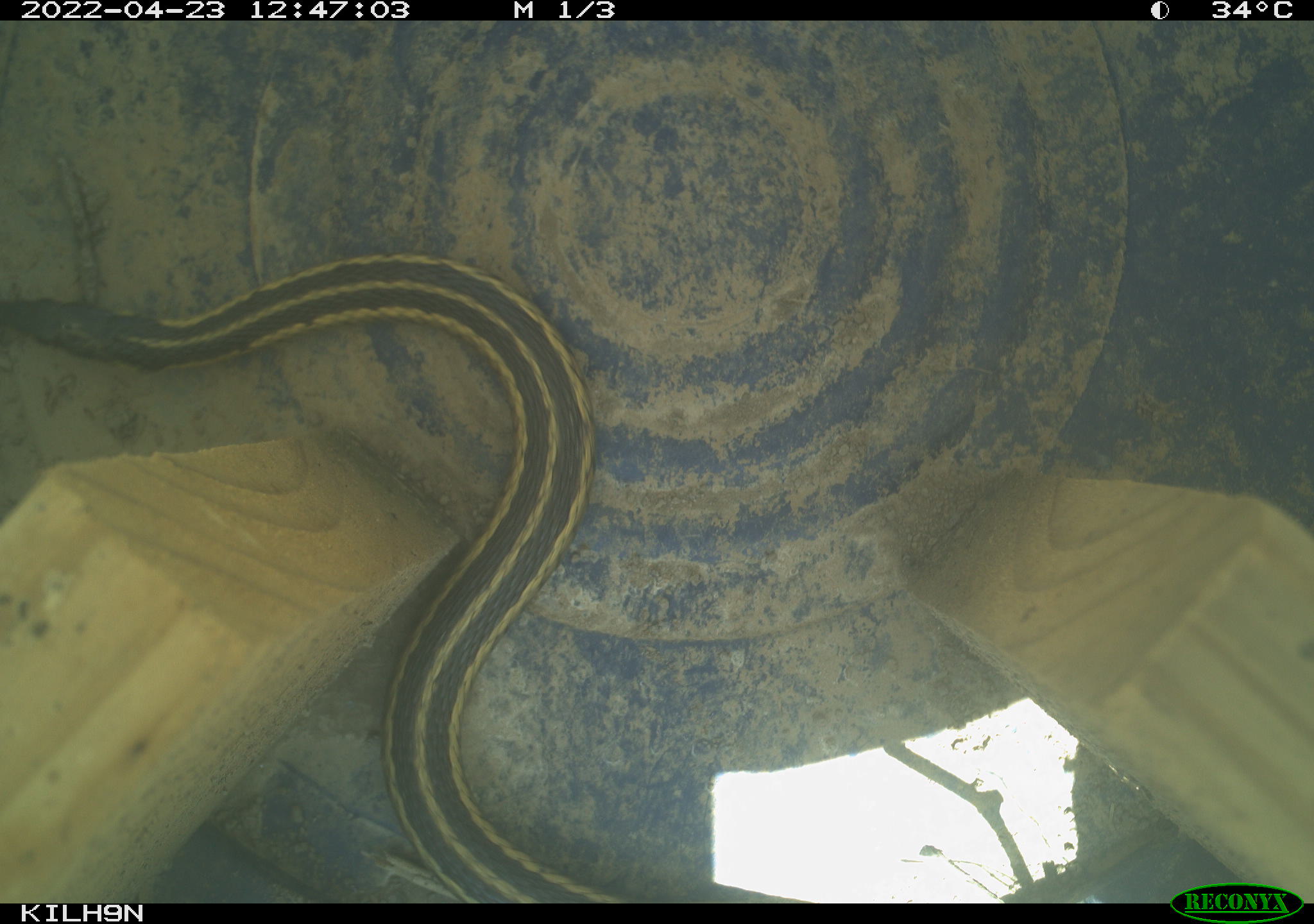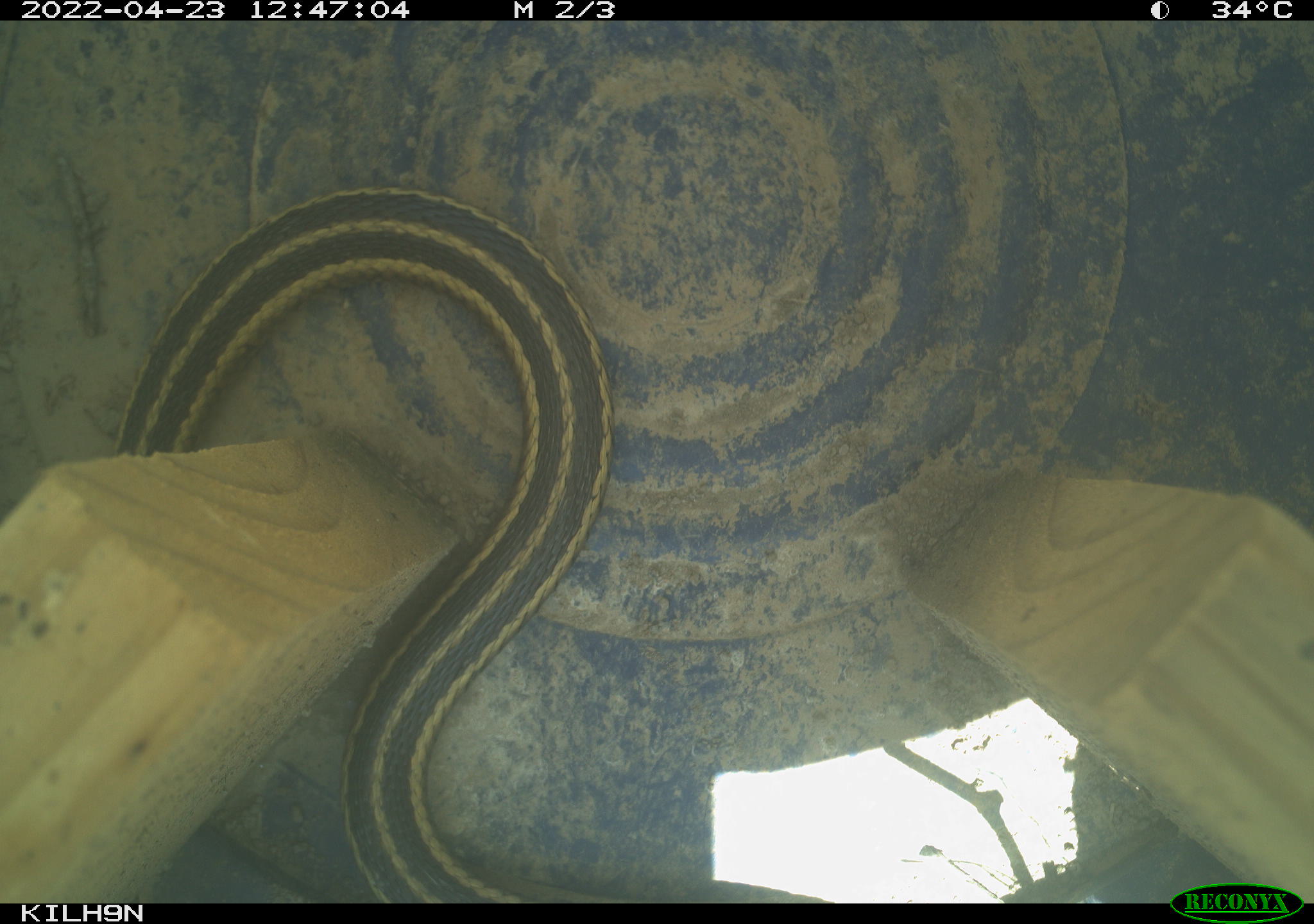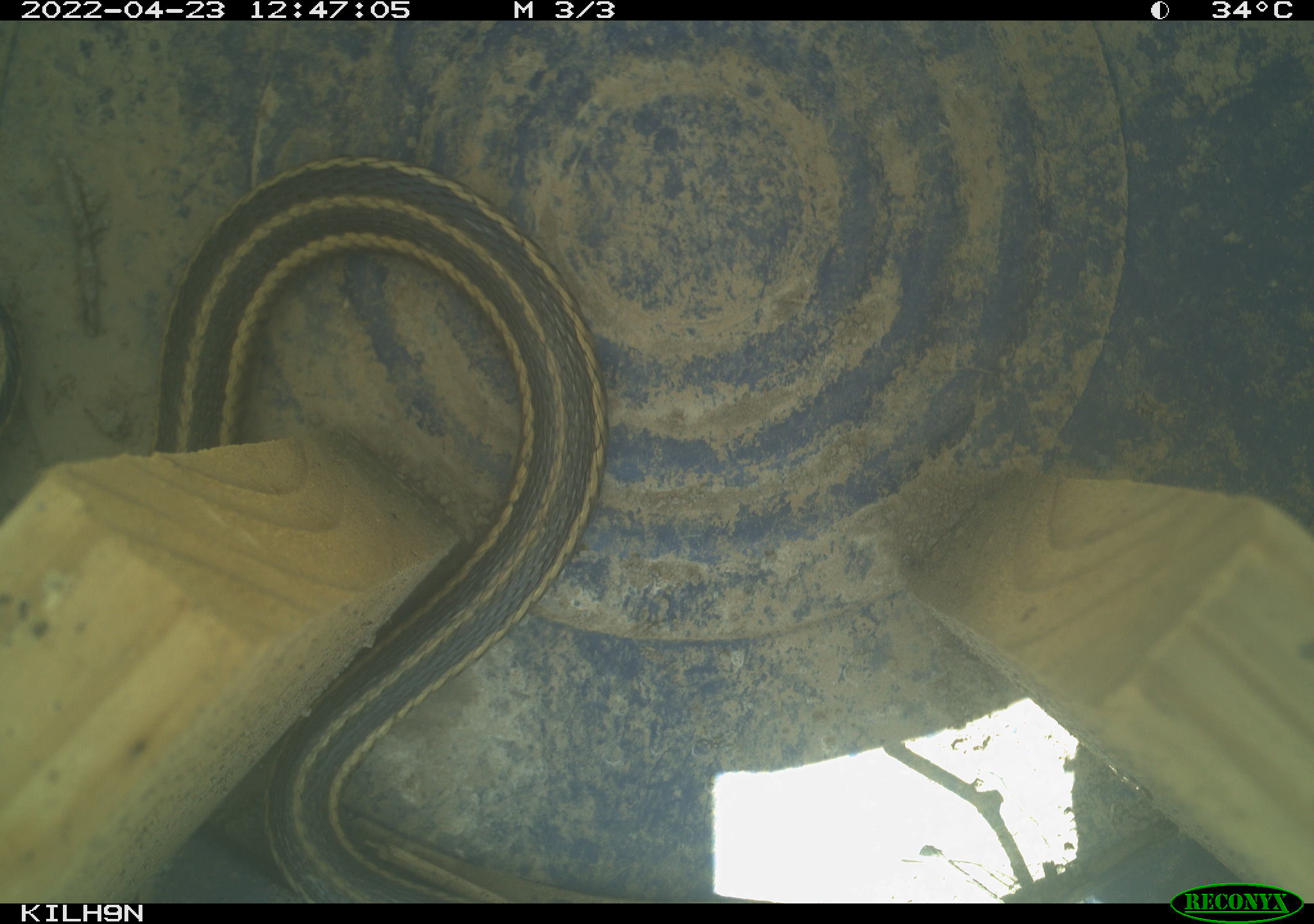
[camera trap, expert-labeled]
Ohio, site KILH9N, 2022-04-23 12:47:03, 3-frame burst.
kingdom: Animalia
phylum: Chordata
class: Reptilia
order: Squamata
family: Colubridae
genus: Thamnophis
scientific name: Thamnophis sirtalis sirtalis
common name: eastern gartersnake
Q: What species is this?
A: Eastern gartersnake (Thamnophis sirtalis sirtalis).